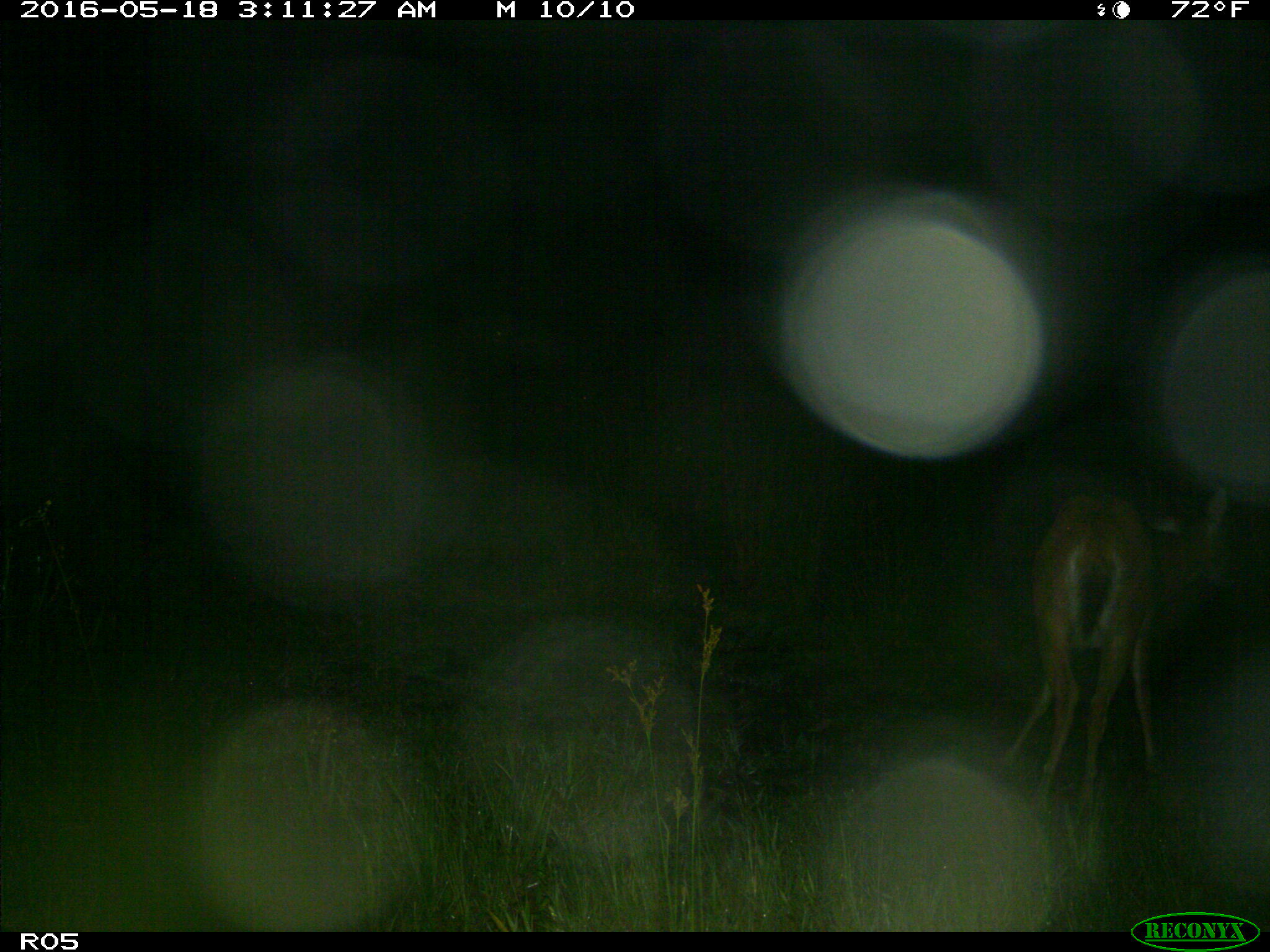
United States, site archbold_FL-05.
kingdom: Animalia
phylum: Chordata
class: Mammalia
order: Artiodactyla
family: Cervidae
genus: Odocoileus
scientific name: Odocoileus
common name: deer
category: unidentified deer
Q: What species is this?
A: Unidentified deer (deer) (Odocoileus).